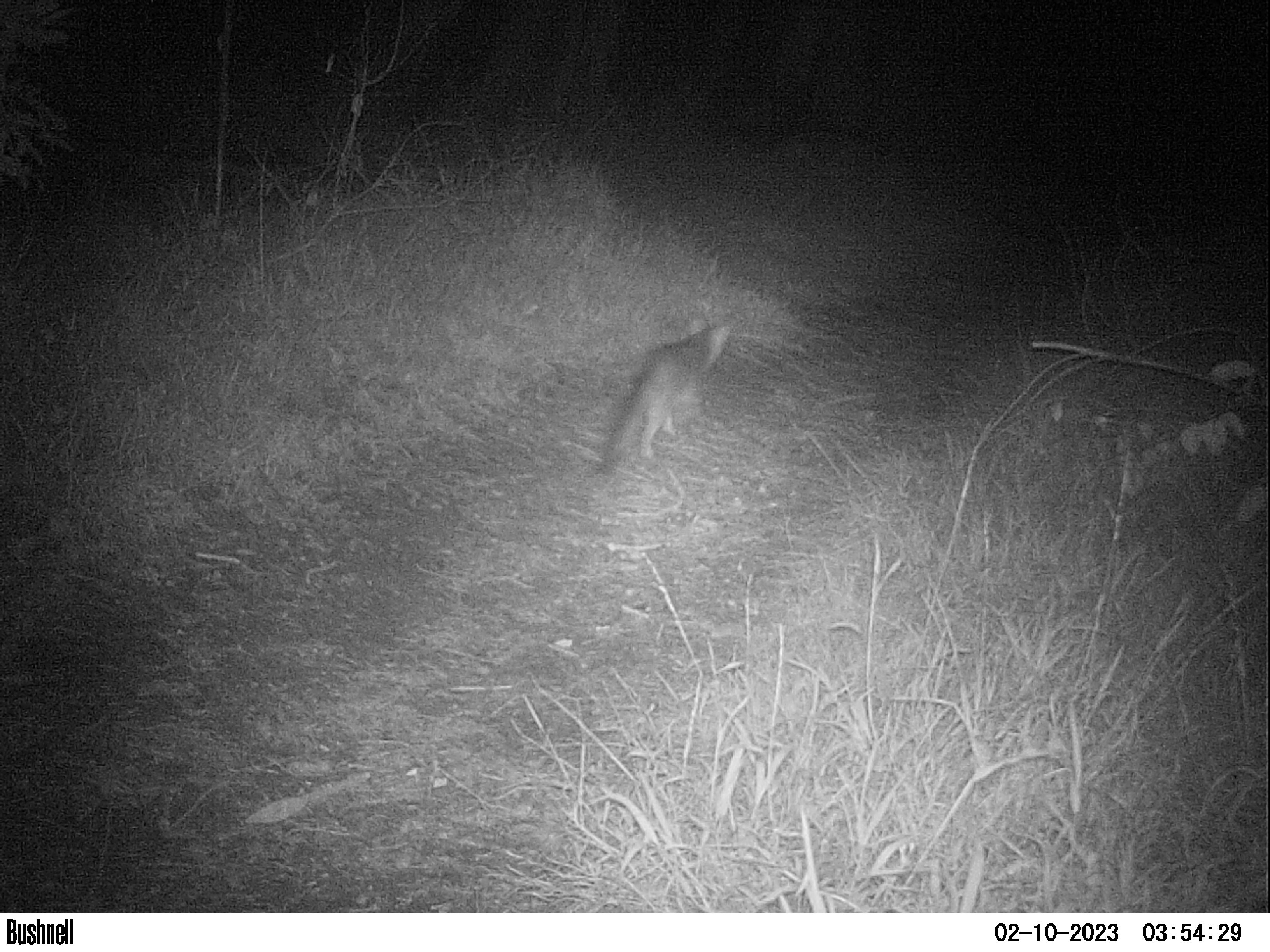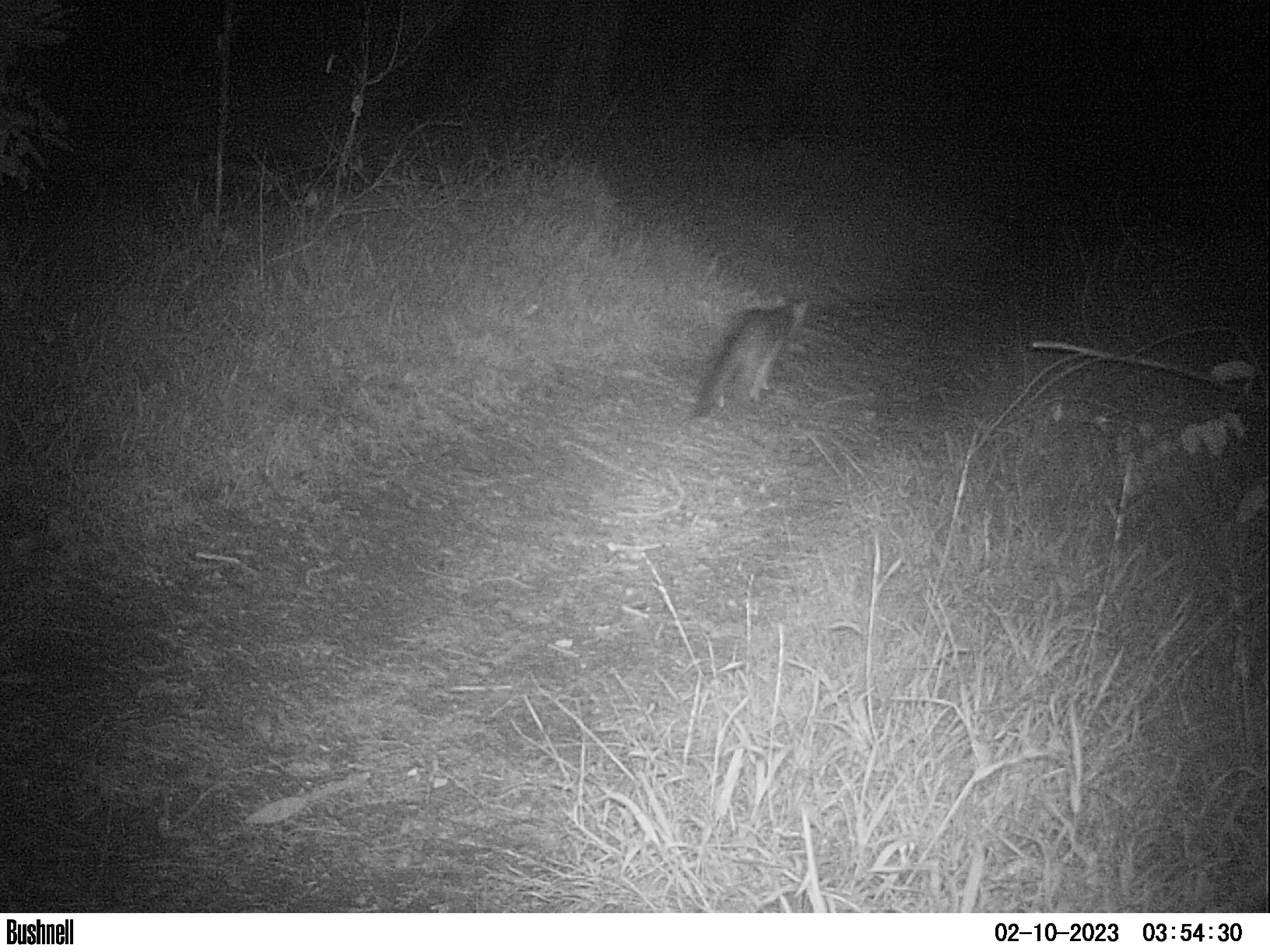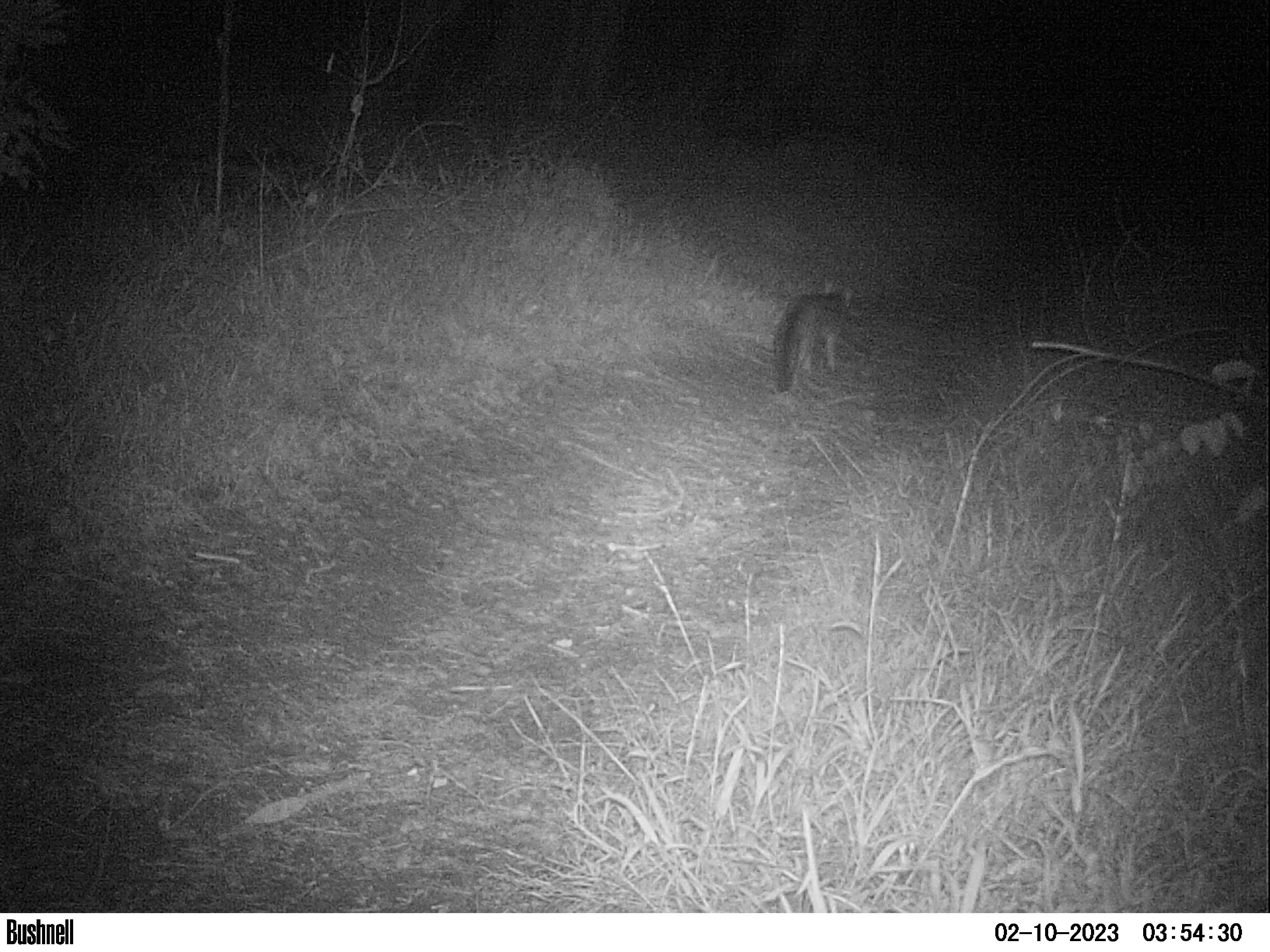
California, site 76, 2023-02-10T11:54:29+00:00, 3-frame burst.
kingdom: Animalia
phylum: Chordata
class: Mammalia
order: Carnivora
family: Canidae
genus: Urocyon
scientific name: Urocyon cinereoargenteus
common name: gray fox